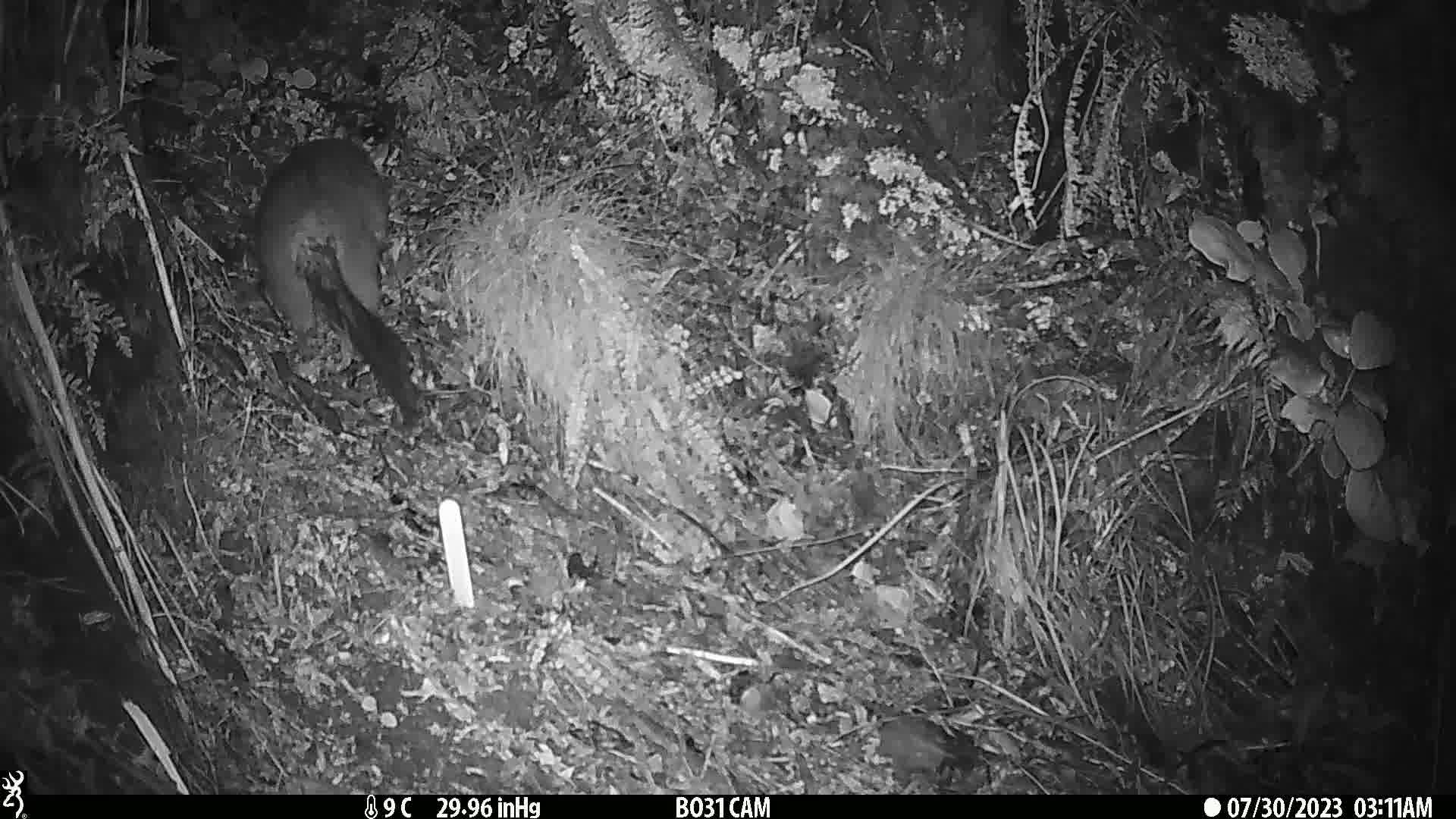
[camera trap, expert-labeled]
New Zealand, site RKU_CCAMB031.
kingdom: Animalia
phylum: Chordata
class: Mammalia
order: Diprotodontia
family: Phalangeridae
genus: Trichosurus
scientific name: Trichosurus vulpecula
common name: common brushtail possum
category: possum